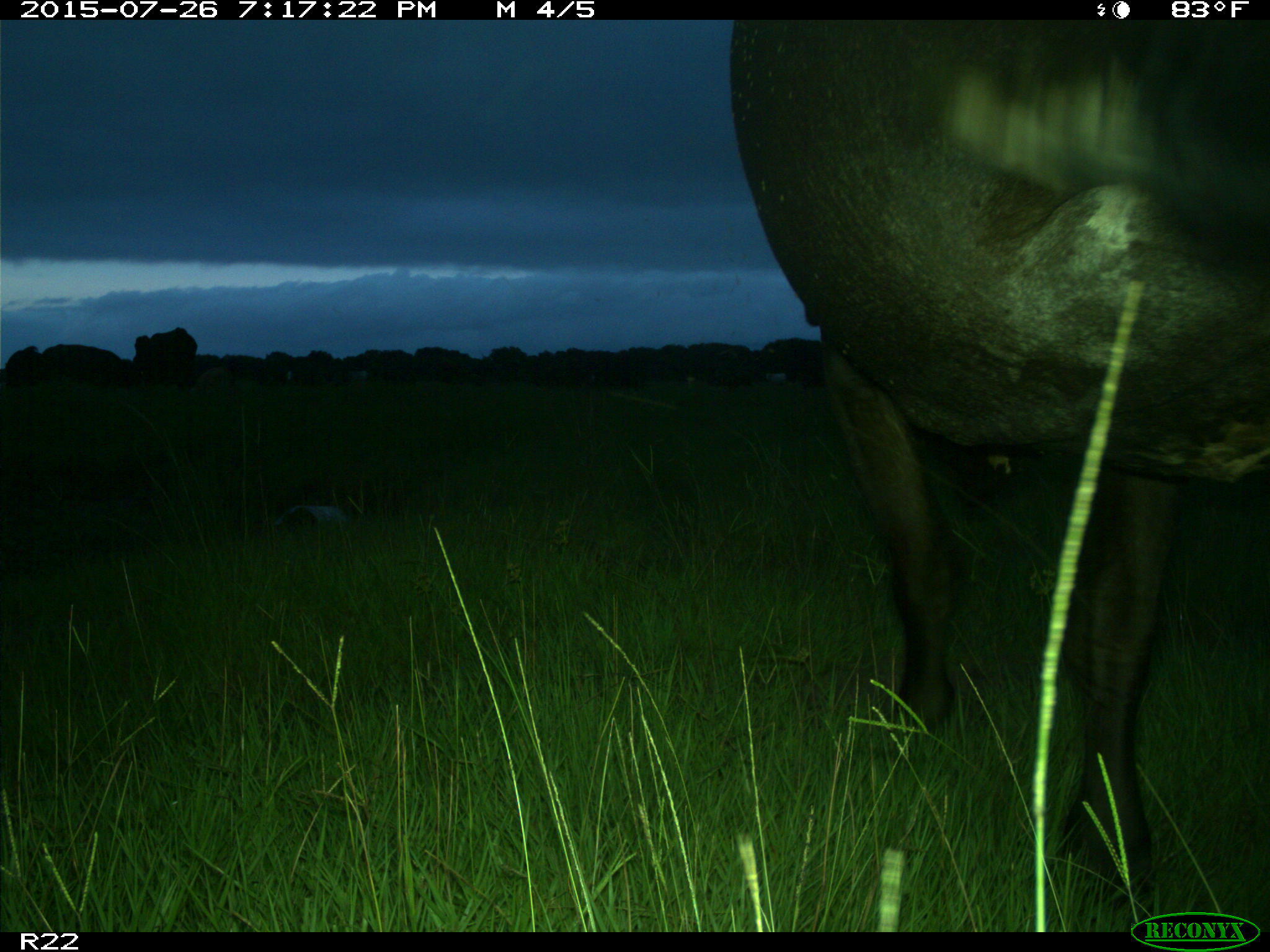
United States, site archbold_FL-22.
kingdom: Animalia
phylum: Chordata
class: Mammalia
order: Artiodactyla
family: Bovidae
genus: Bos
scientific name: Bos taurus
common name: domestic cow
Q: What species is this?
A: Bos taurus (domestic cow).